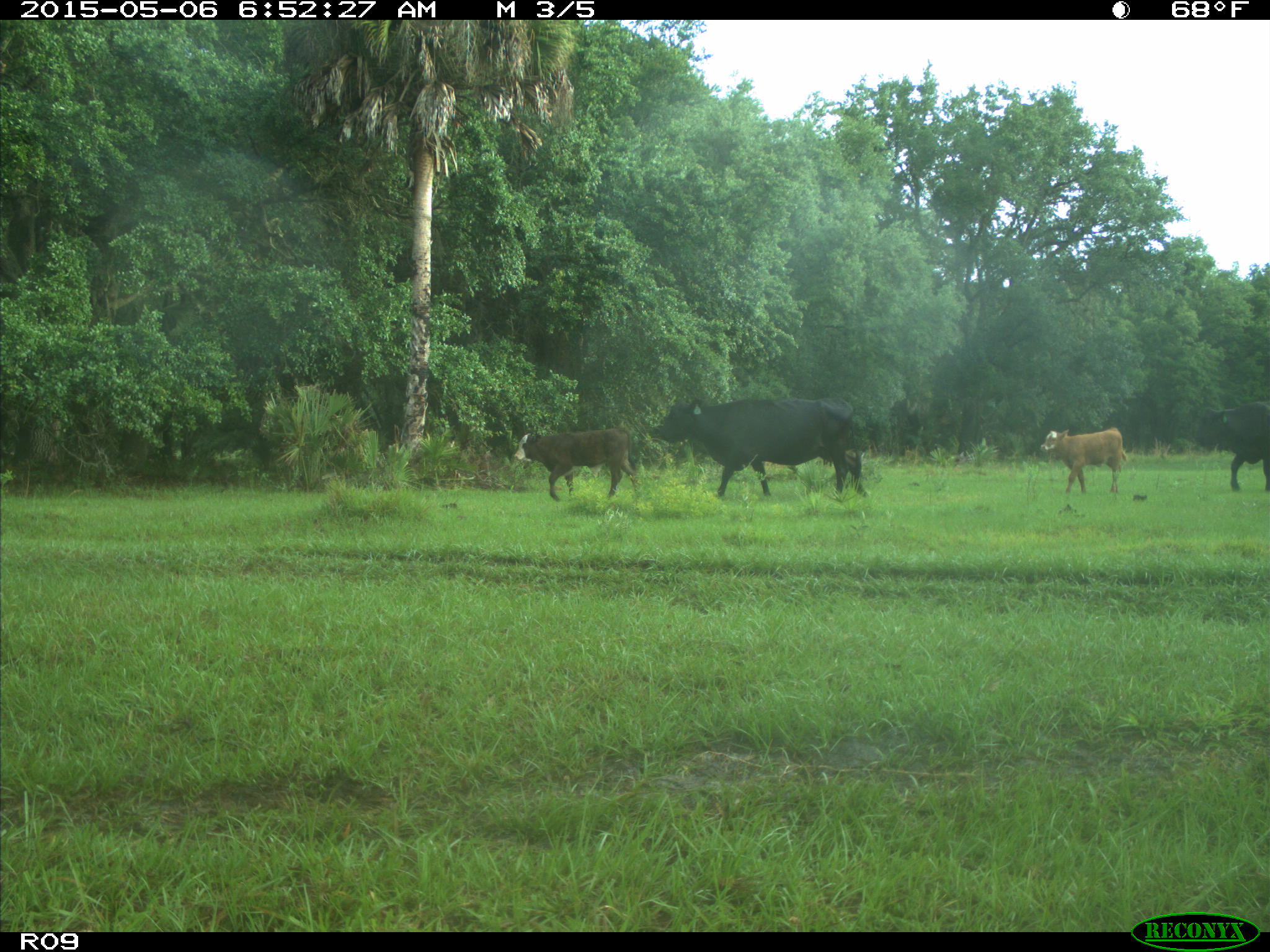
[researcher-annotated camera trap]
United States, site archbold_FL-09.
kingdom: Animalia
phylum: Chordata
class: Mammalia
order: Artiodactyla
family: Bovidae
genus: Bos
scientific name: Bos taurus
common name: domestic cow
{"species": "Bos taurus (domestic cow)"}